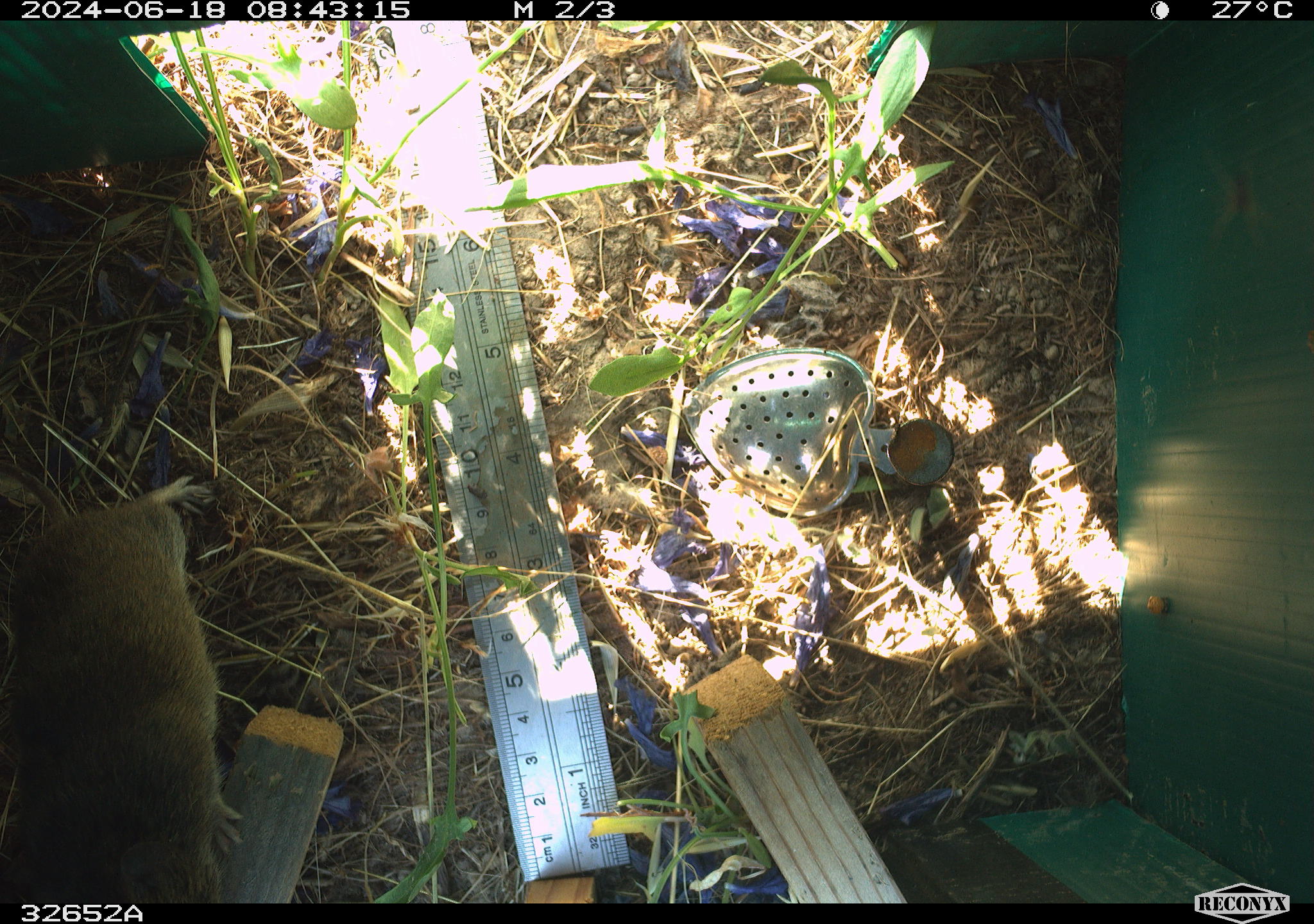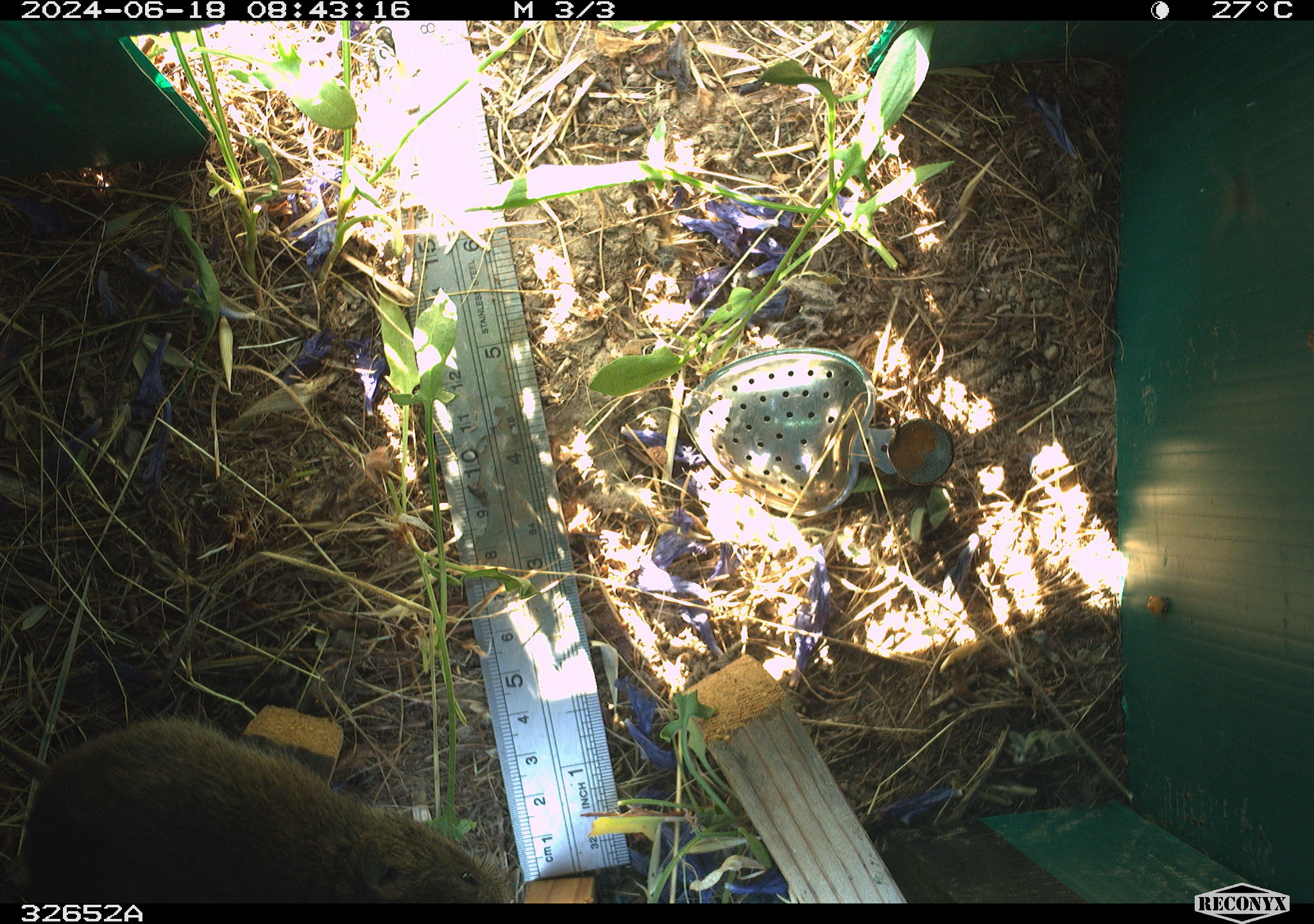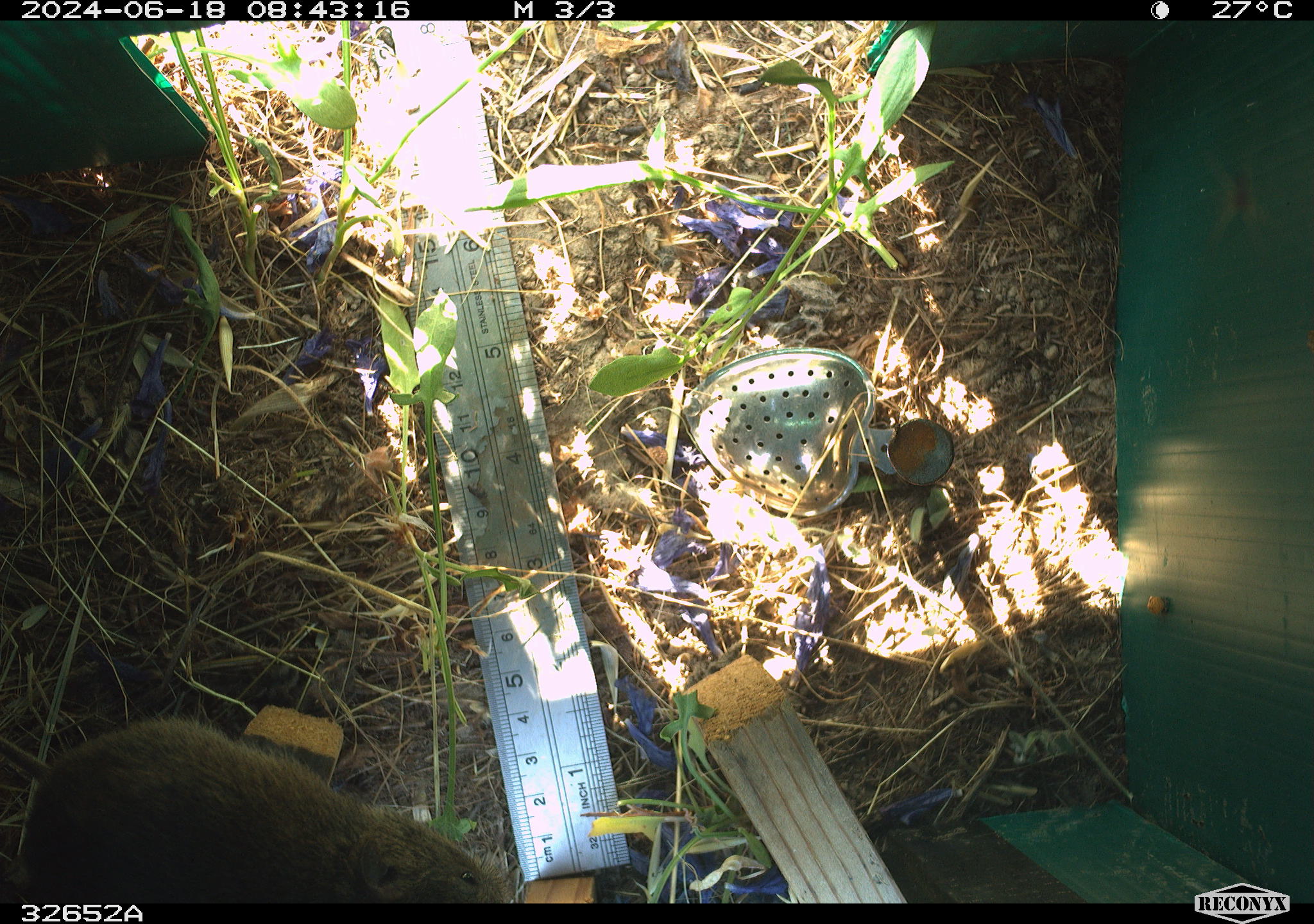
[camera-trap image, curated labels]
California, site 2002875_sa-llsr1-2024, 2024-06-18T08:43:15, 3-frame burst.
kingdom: Animalia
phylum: Chordata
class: Mammalia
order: Rodentia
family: Cricetidae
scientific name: Arvicolinae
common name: voles, lemmings, and muskrats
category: arvicolinae subfamily